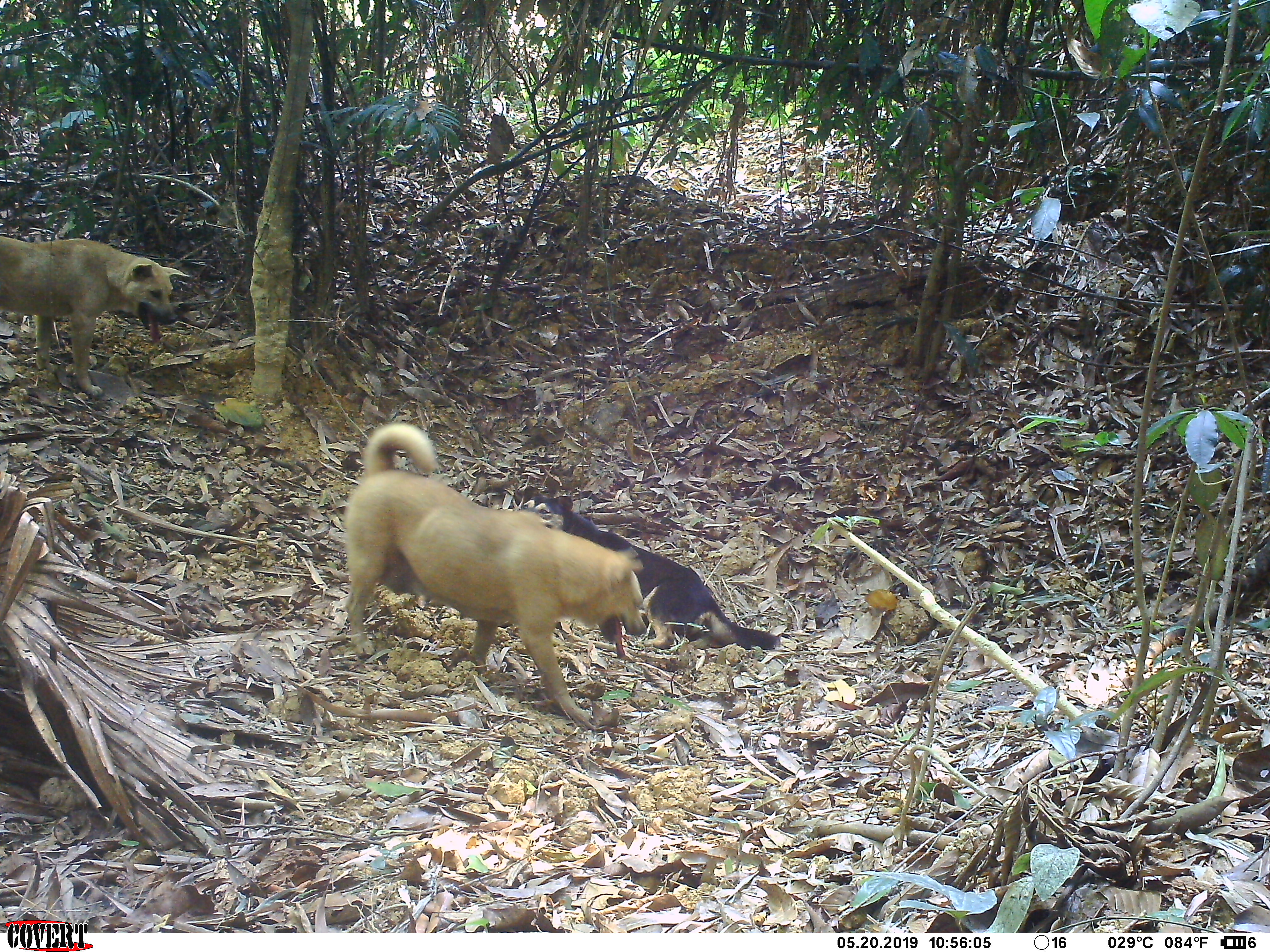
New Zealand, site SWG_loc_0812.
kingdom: Animalia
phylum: Chordata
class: Mammalia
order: Carnivora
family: Canidae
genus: Canis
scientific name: Canis familiaris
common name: domestic dog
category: dog